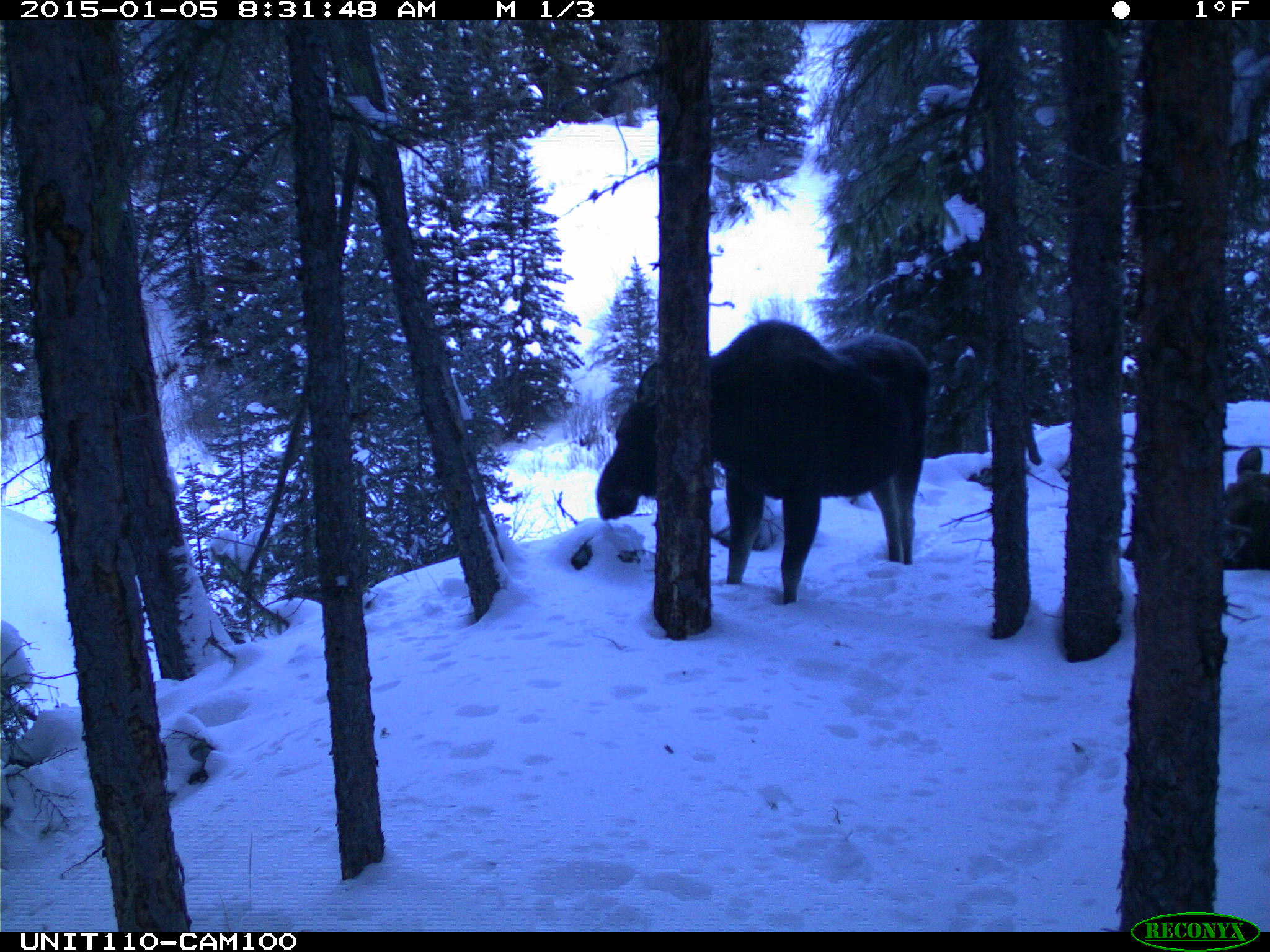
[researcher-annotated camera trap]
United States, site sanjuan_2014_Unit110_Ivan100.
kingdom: Animalia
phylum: Chordata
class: Mammalia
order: Artiodactyla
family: Cervidae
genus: Alces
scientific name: Alces alces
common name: moose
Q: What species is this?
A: Alces alces (moose).